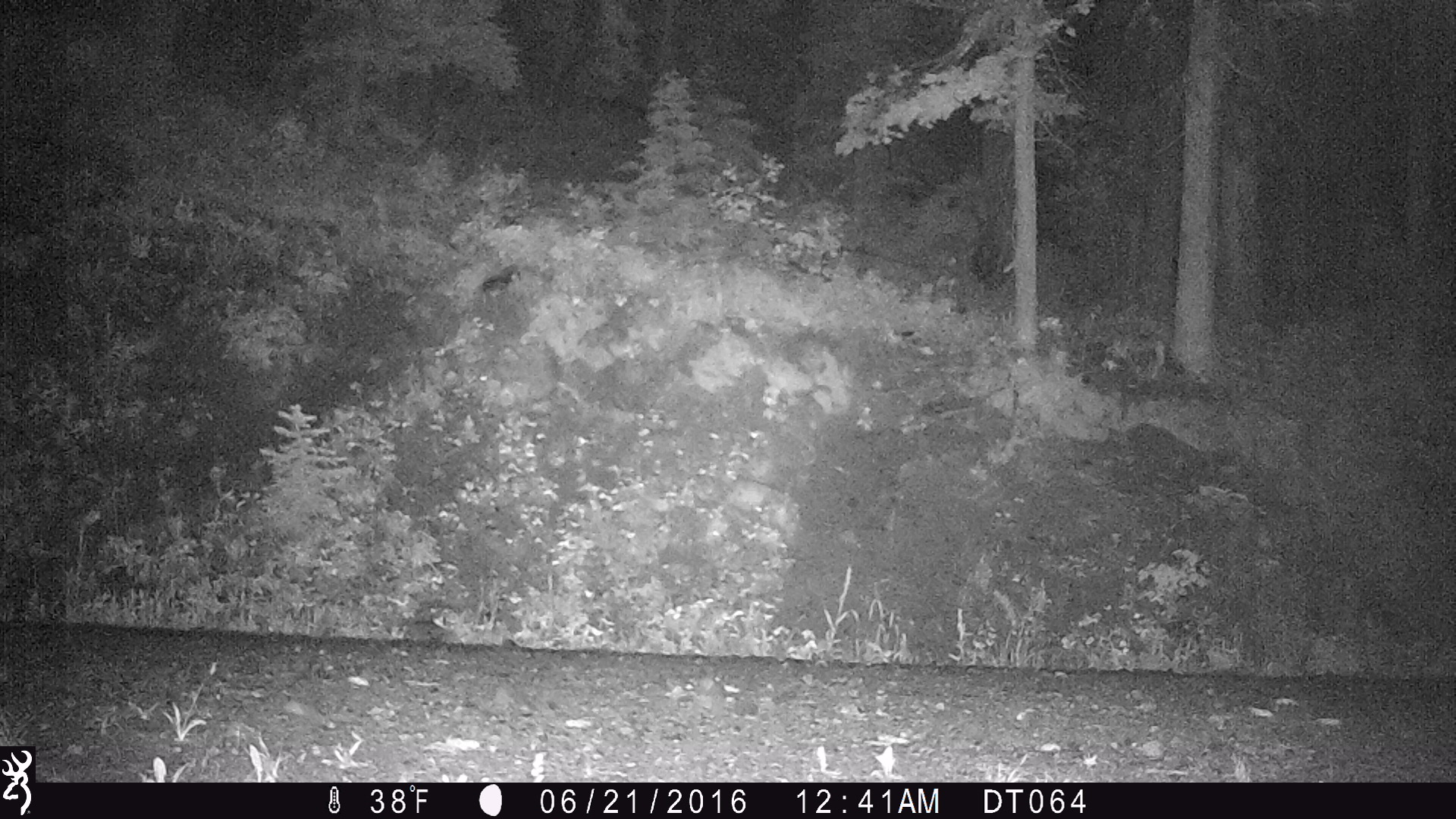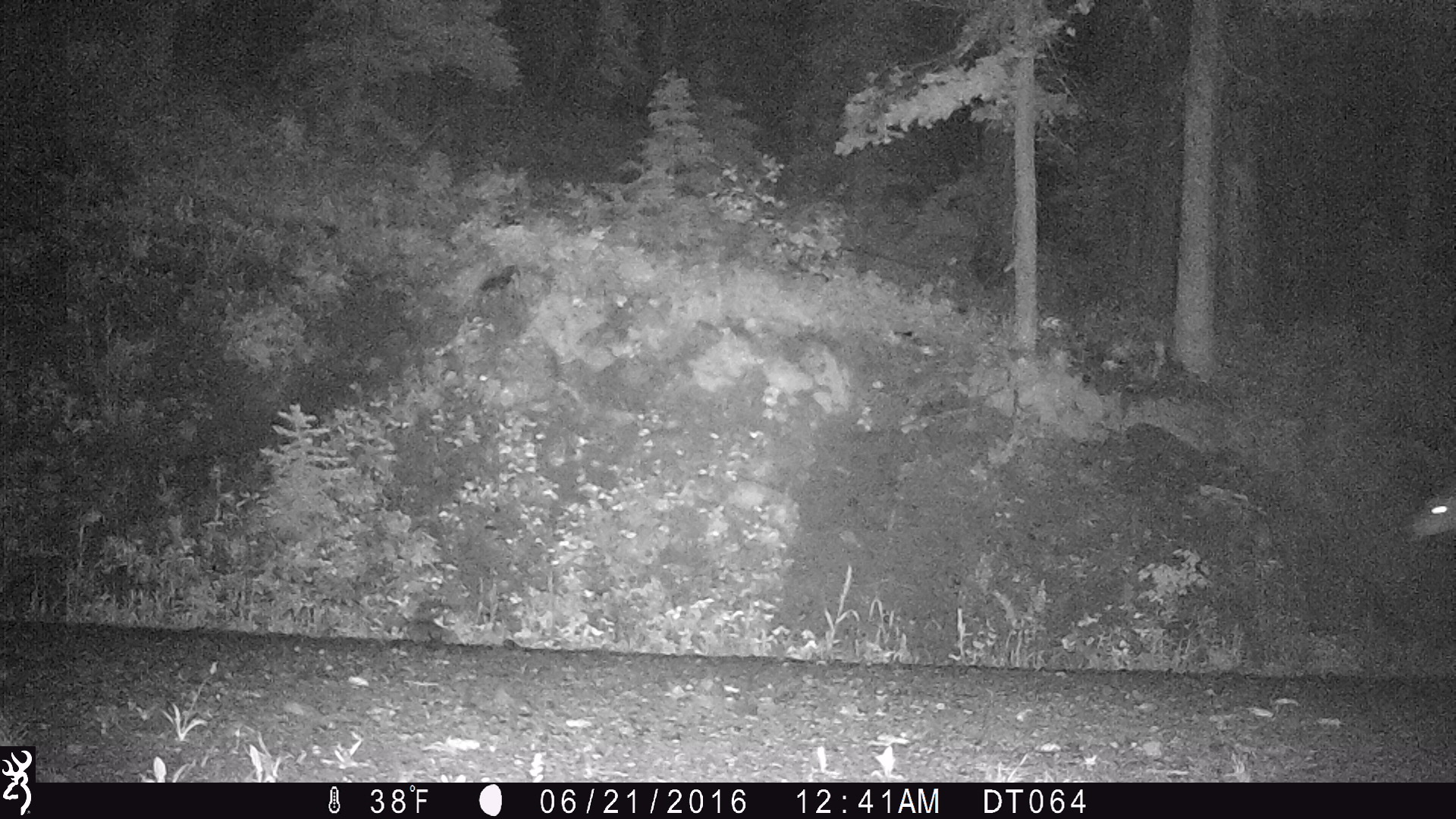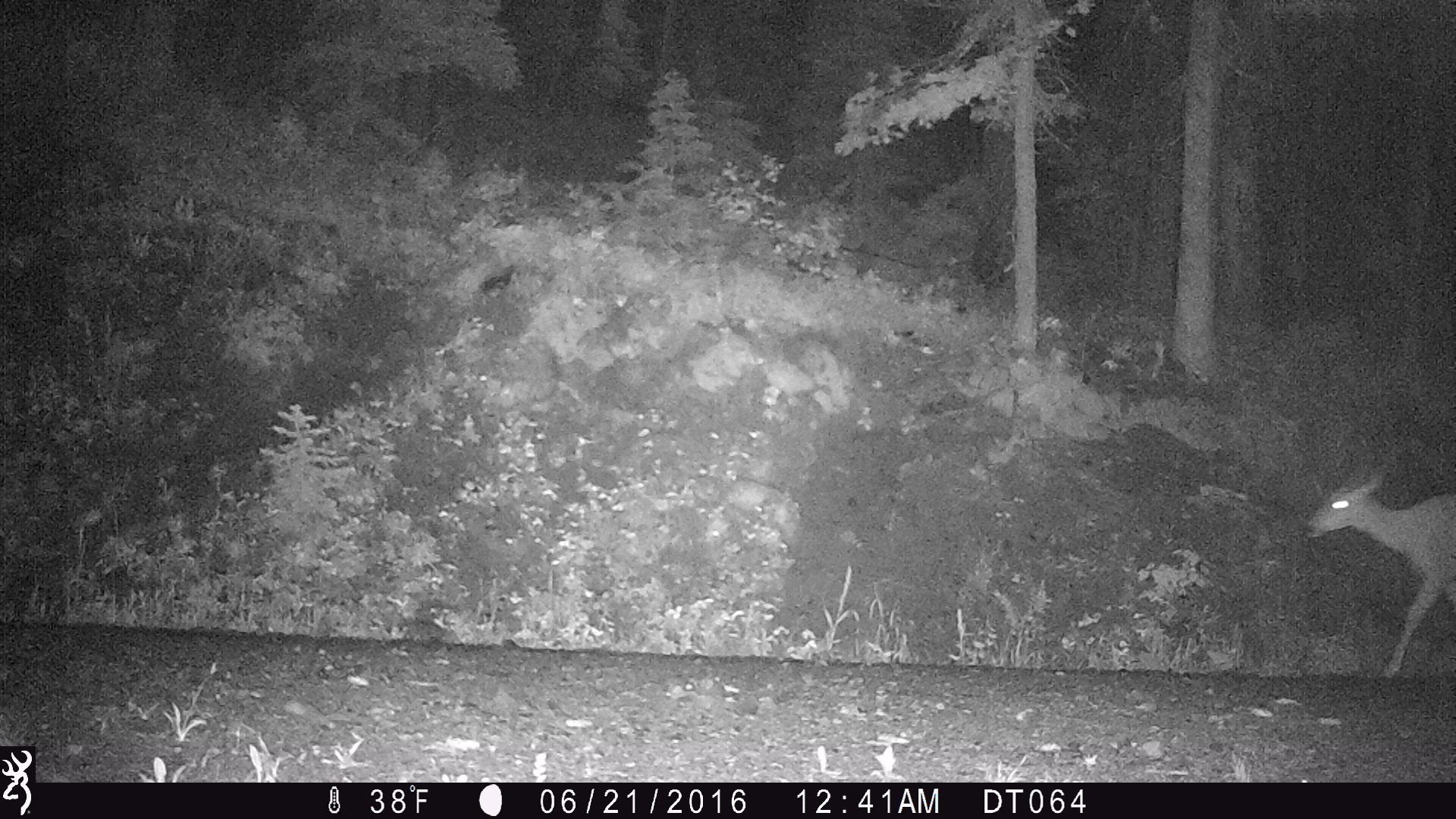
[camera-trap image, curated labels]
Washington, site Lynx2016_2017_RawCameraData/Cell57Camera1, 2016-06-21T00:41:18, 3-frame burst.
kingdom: Animalia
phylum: Chordata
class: Mammalia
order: Artiodactyla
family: Cervidae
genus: Odocoileus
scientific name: Odocoileus hemionus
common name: mule deer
Odocoileus hemionus (mule deer). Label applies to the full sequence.